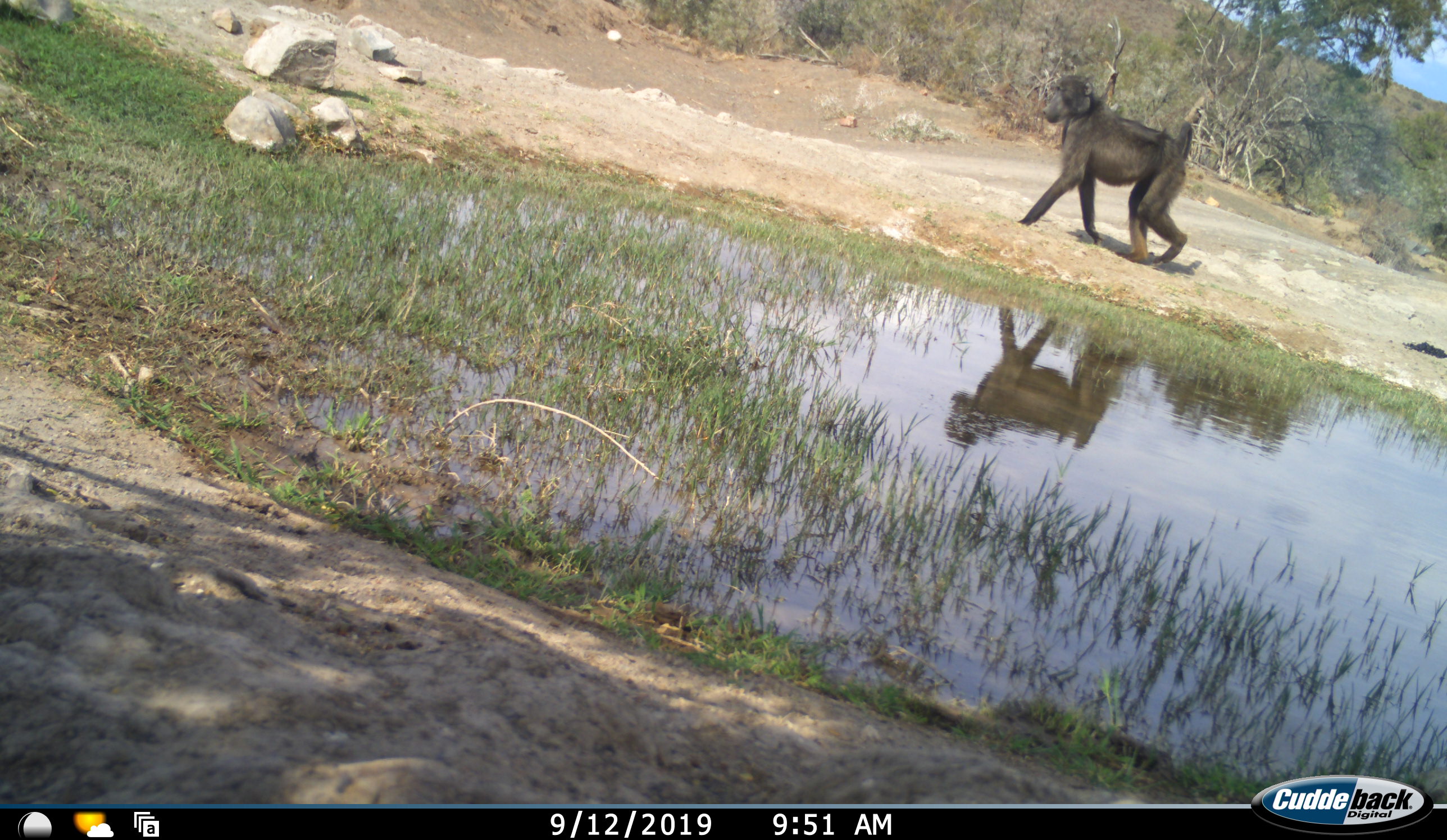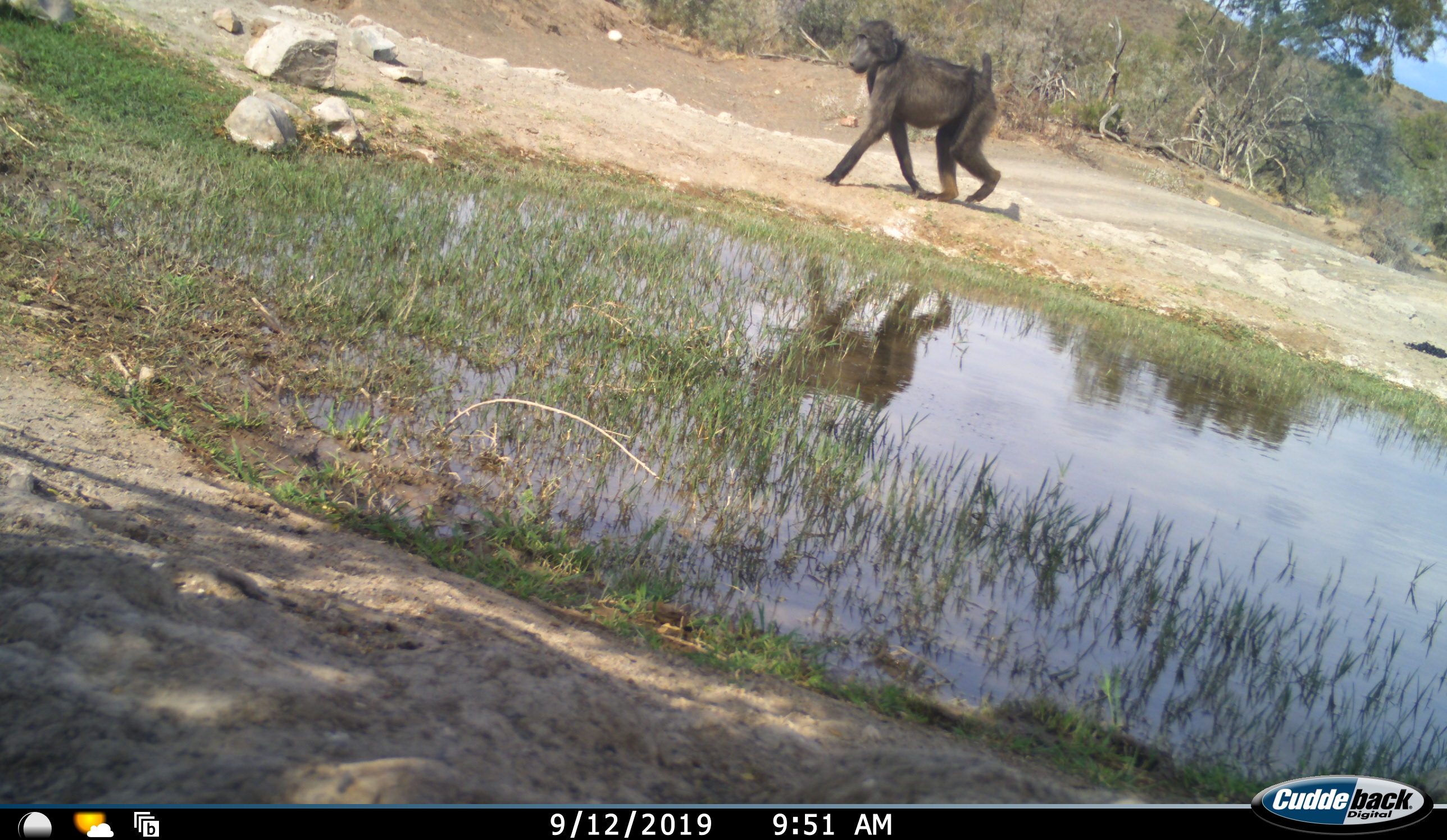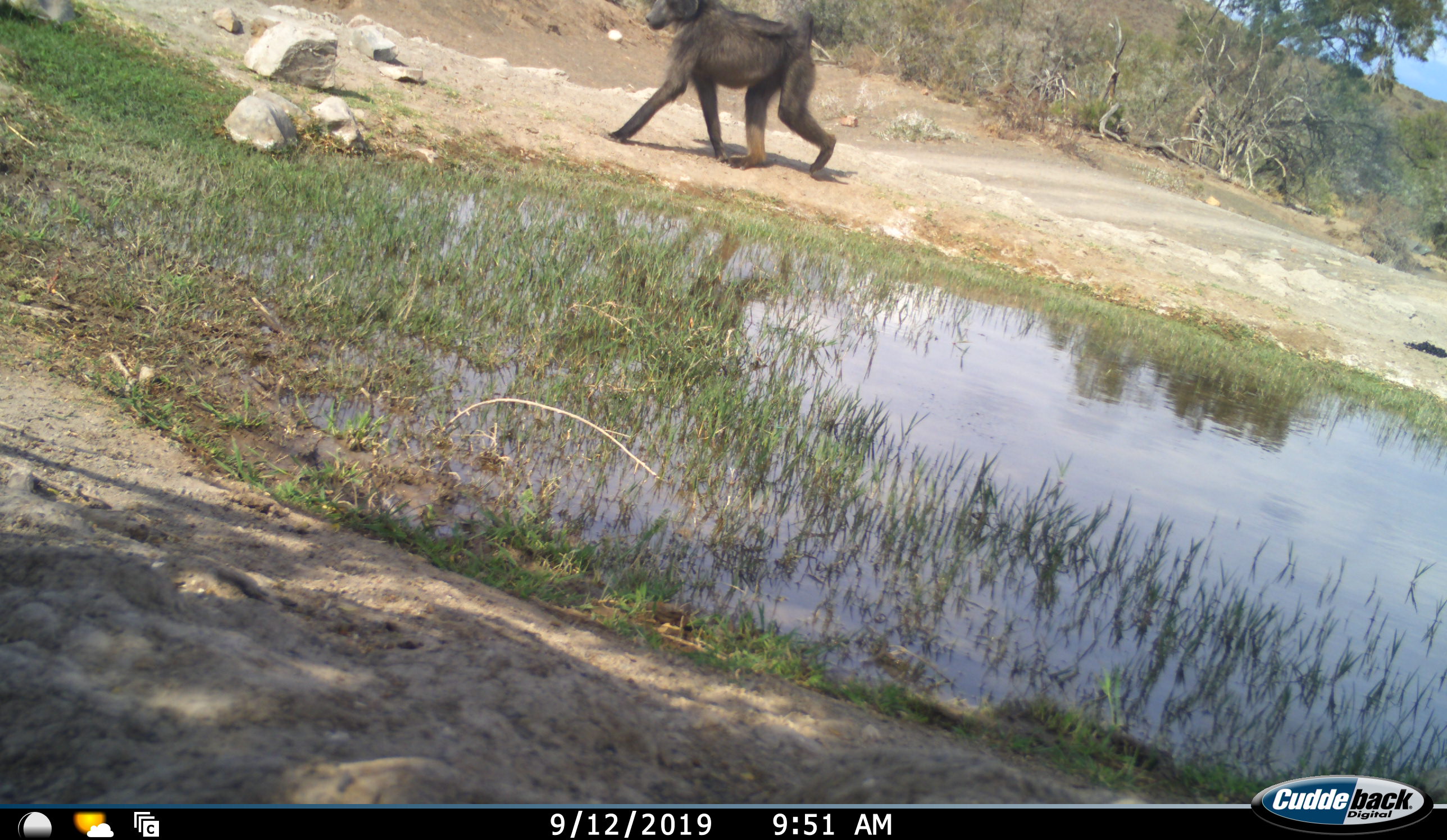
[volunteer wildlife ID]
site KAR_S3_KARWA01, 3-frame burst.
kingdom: Animalia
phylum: Chordata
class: Mammalia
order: Primates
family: Cercopithecidae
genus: Papio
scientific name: Papio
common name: baboon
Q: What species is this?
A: Baboon (Papio).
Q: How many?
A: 1.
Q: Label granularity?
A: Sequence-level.